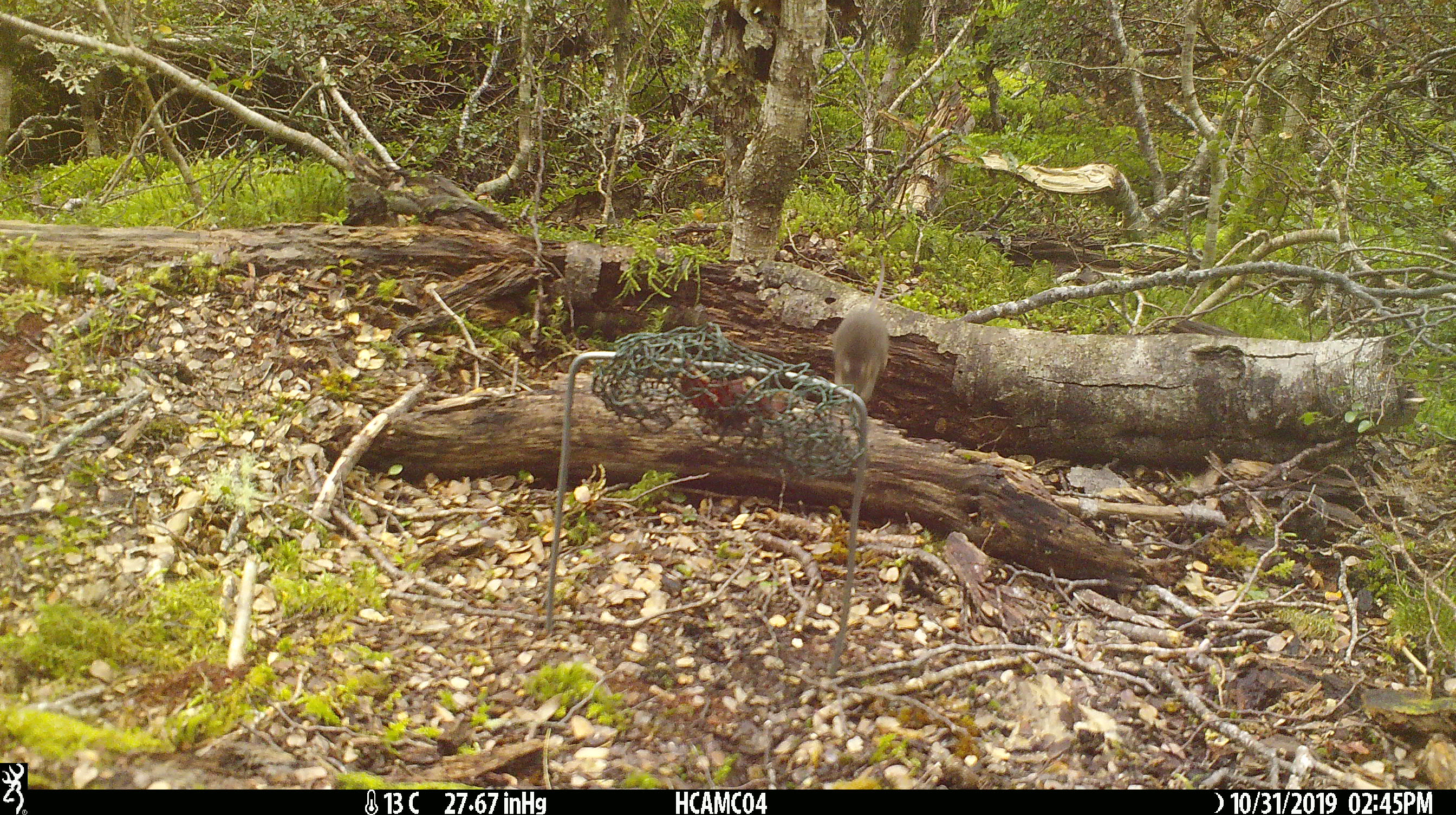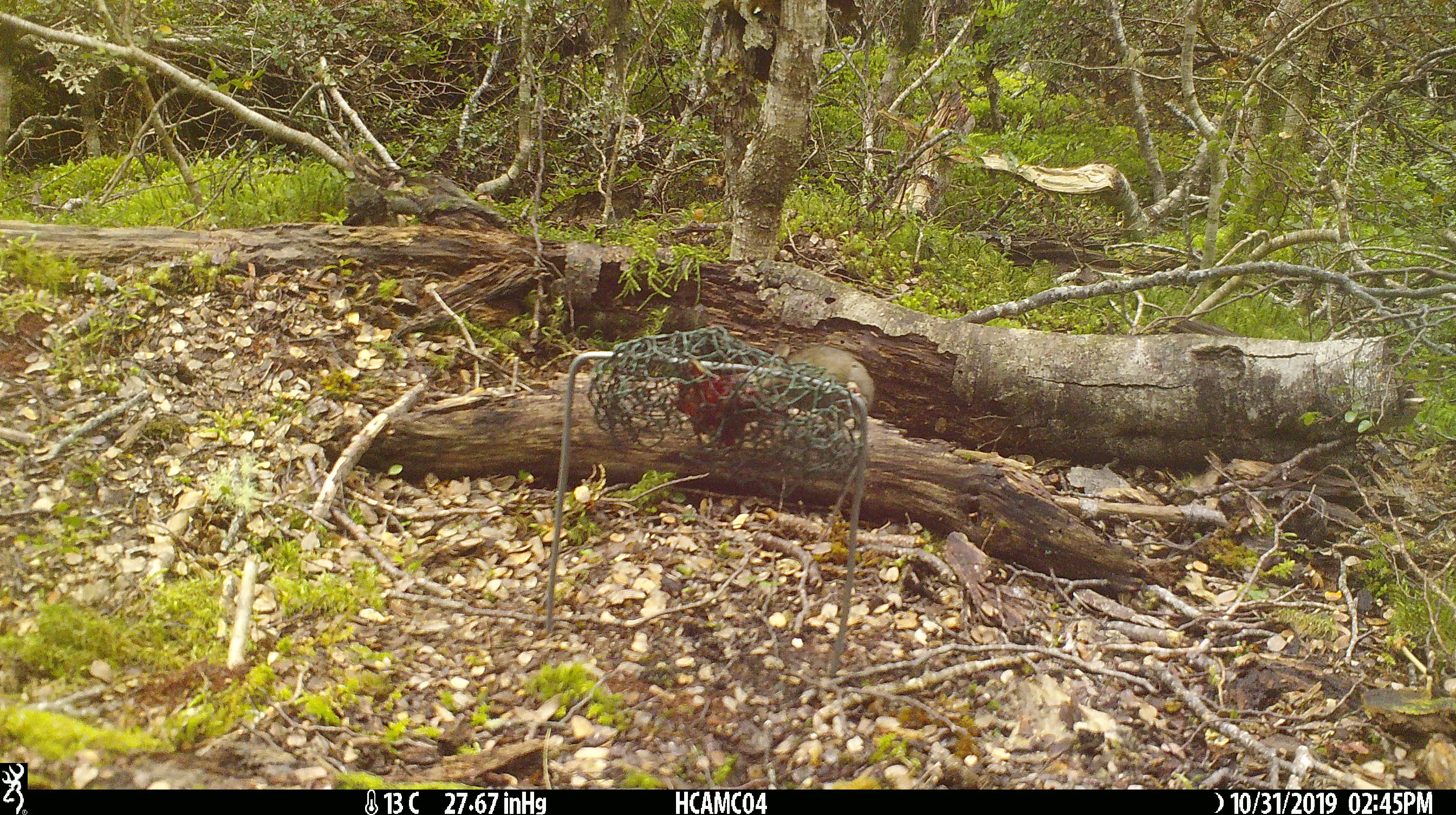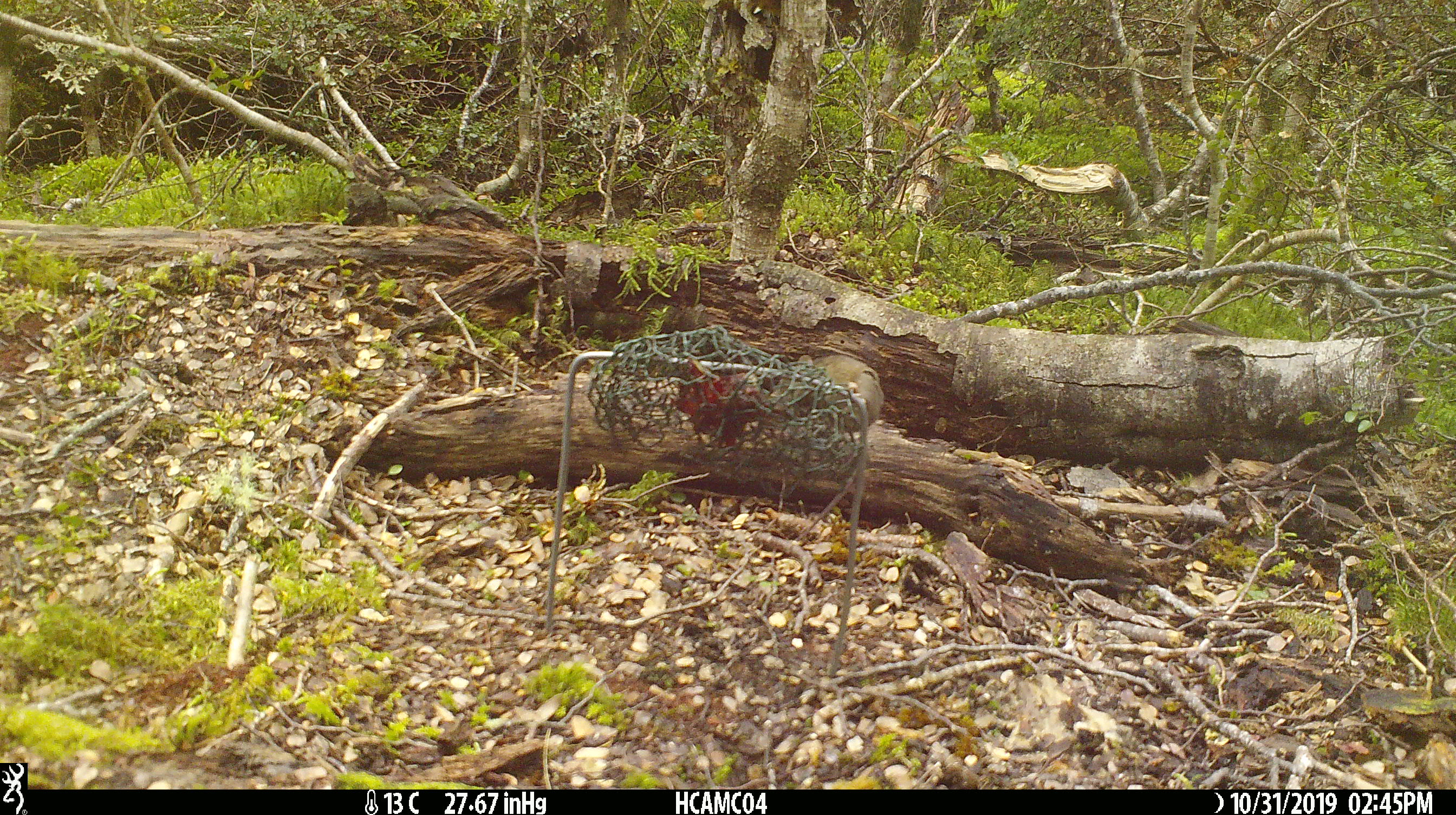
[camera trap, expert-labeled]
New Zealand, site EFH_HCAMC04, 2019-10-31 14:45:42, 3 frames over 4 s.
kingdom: Animalia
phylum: Chordata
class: Mammalia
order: Rodentia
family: Muridae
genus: Mus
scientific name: Mus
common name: mouse